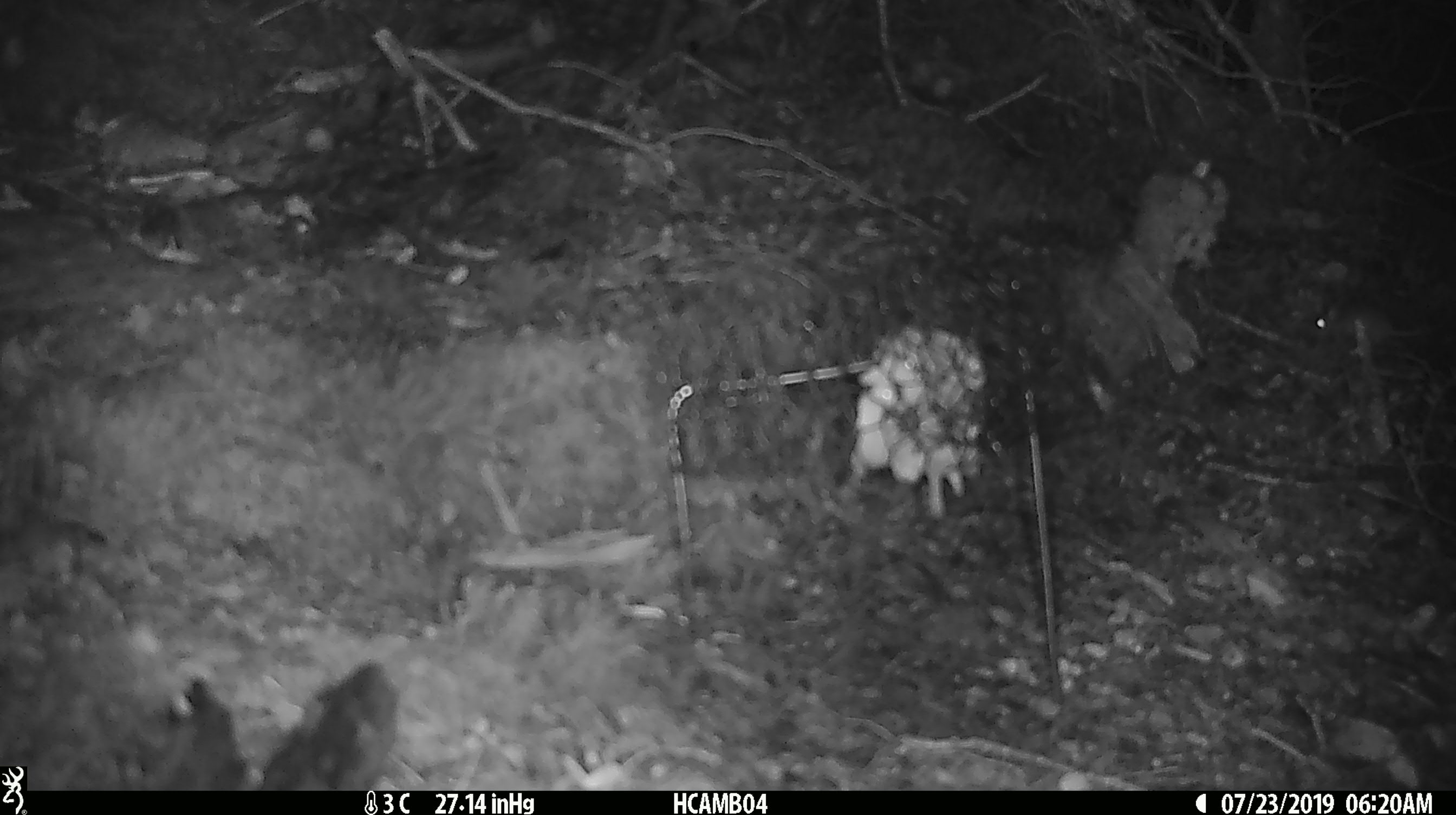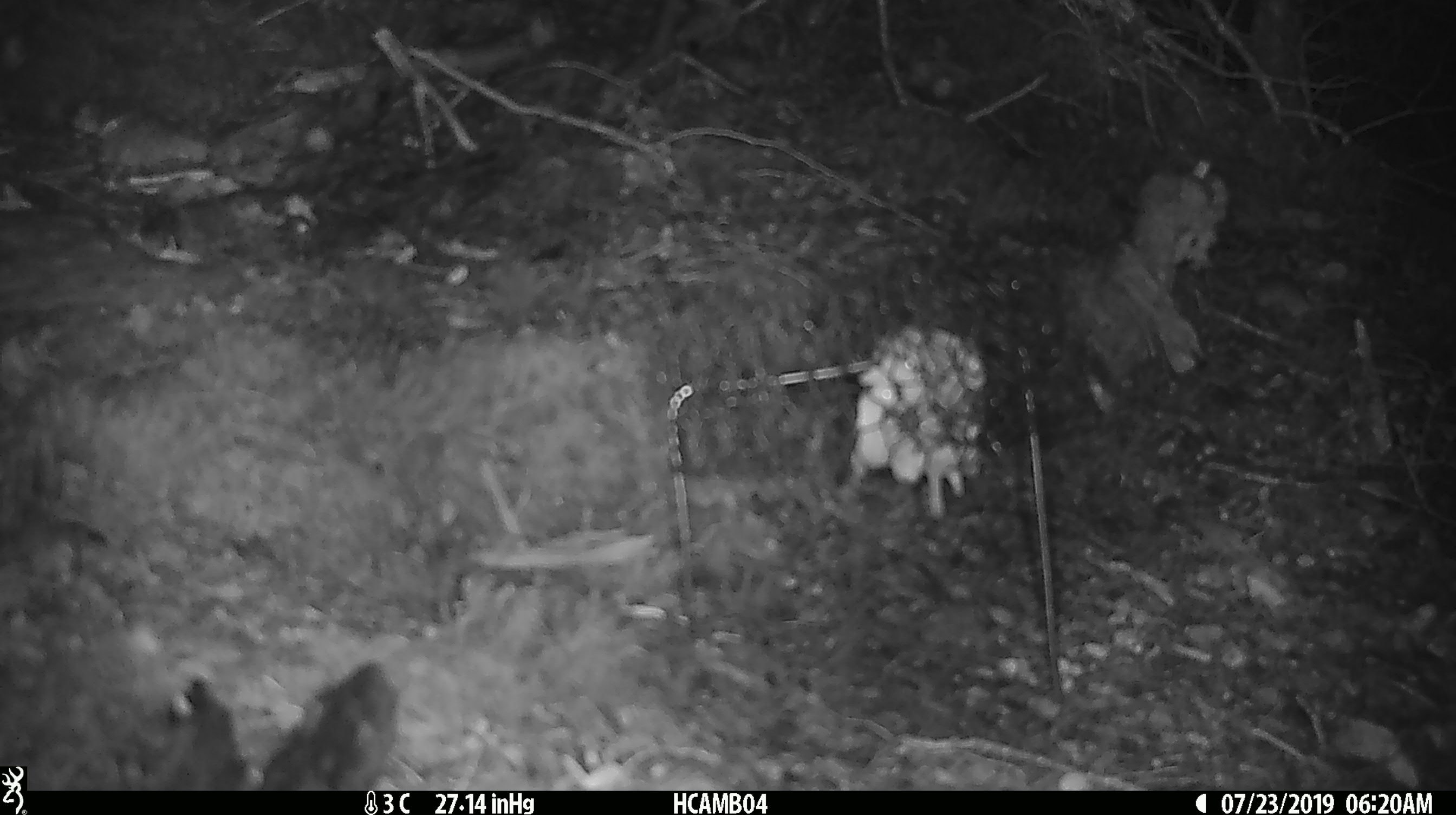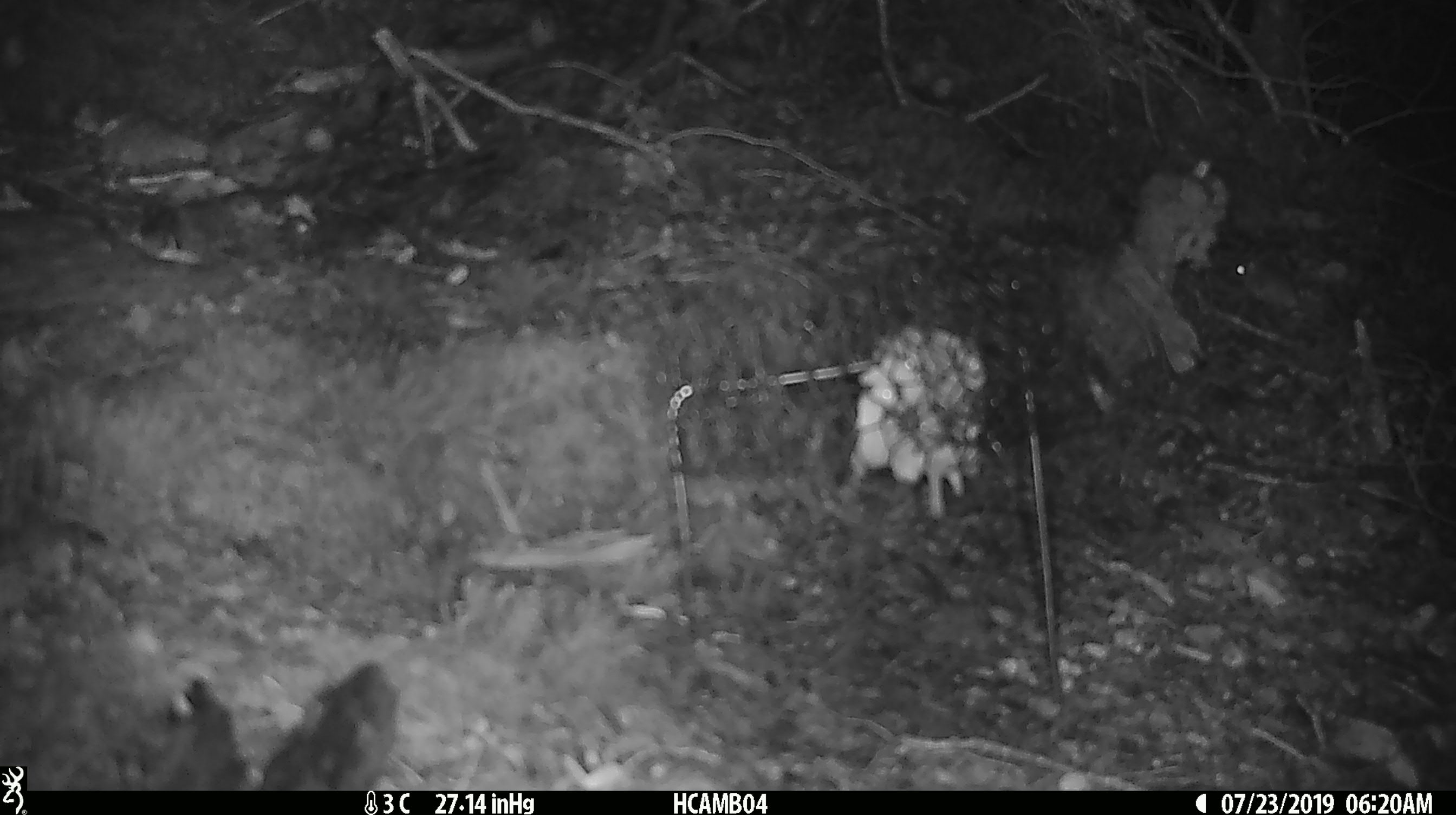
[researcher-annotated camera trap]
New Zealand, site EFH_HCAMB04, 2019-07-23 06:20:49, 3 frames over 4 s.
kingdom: Animalia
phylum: Chordata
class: Mammalia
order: Rodentia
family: Muridae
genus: Mus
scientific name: Mus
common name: mouse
Mouse (Mus).